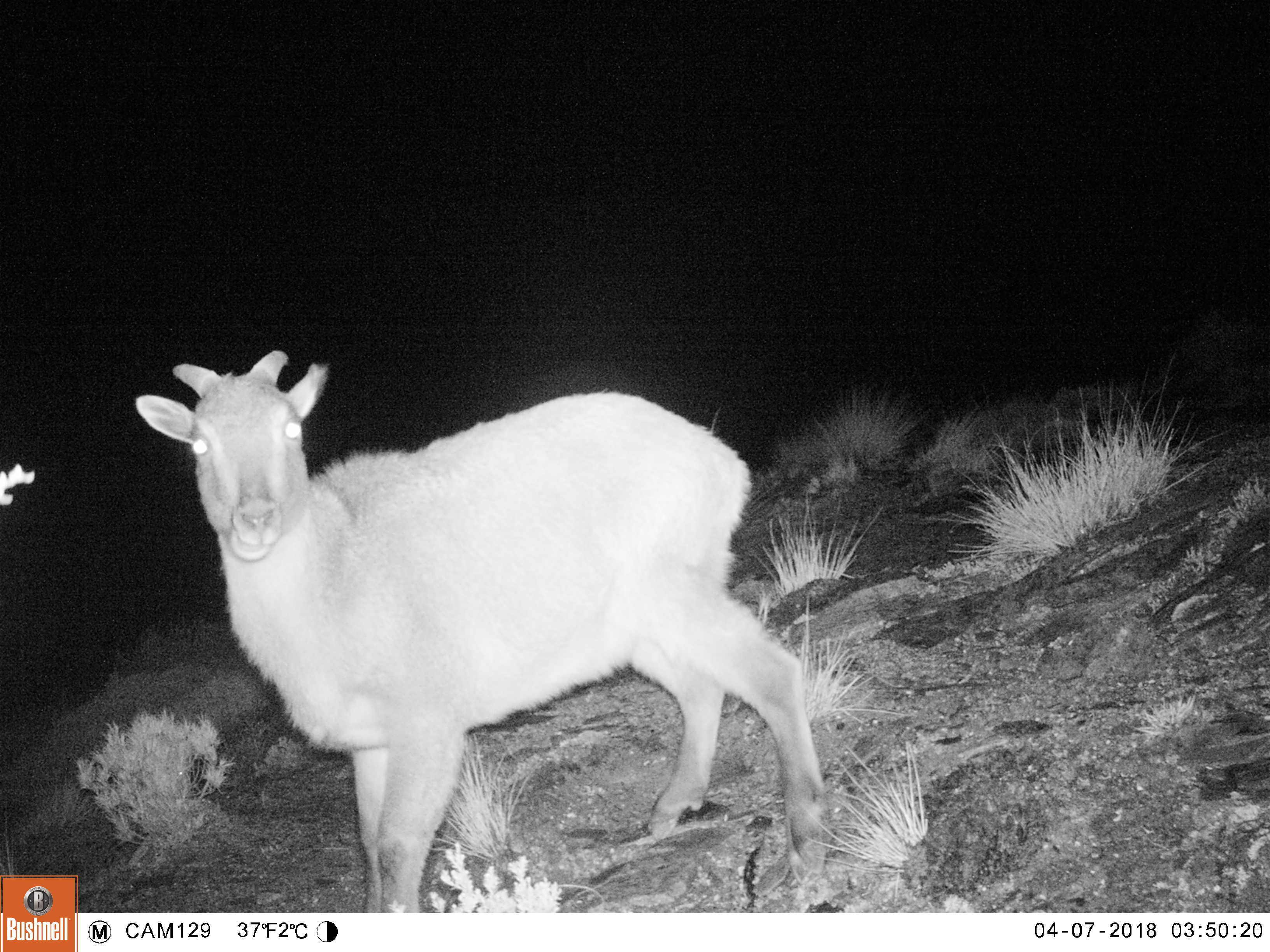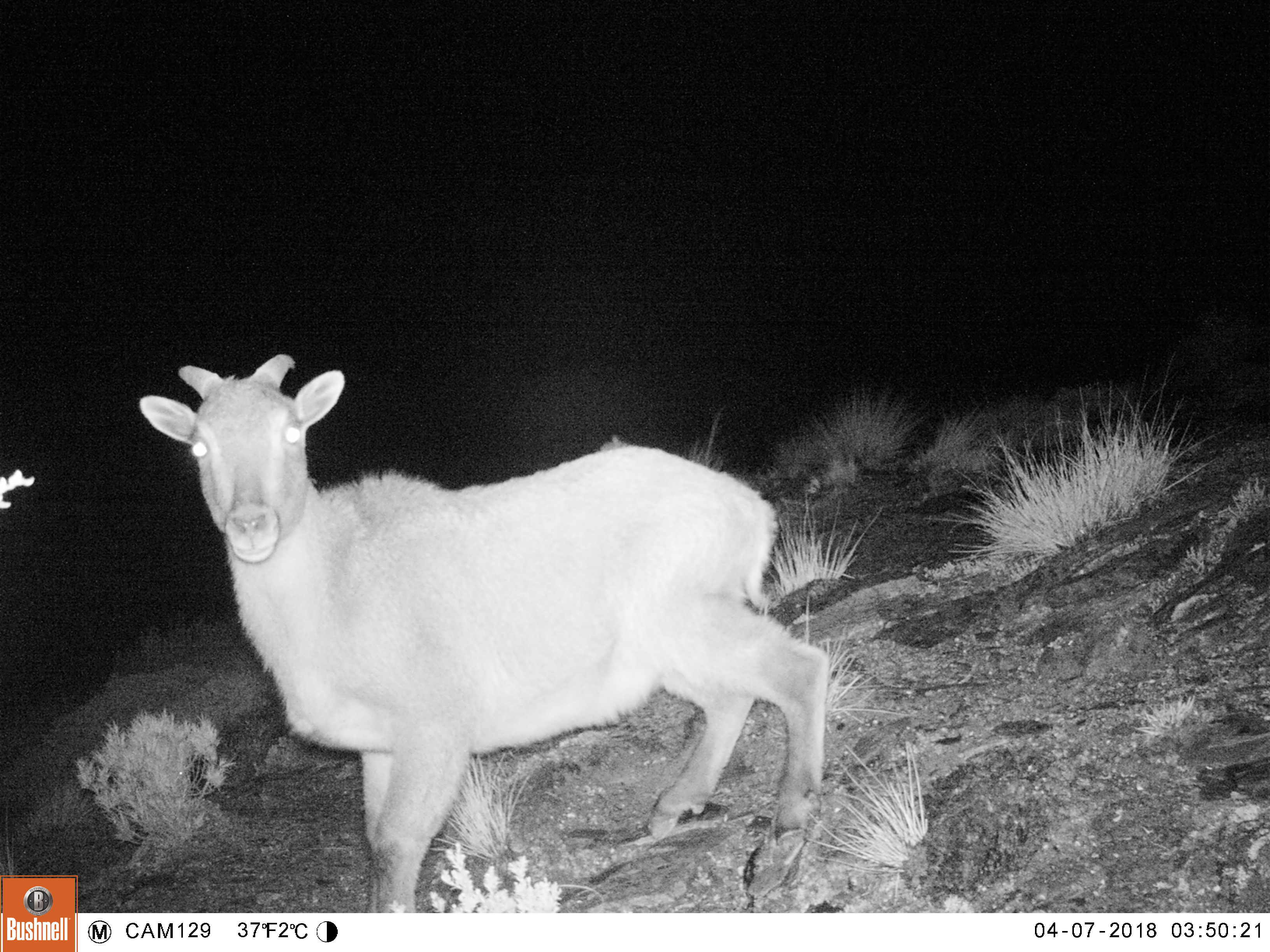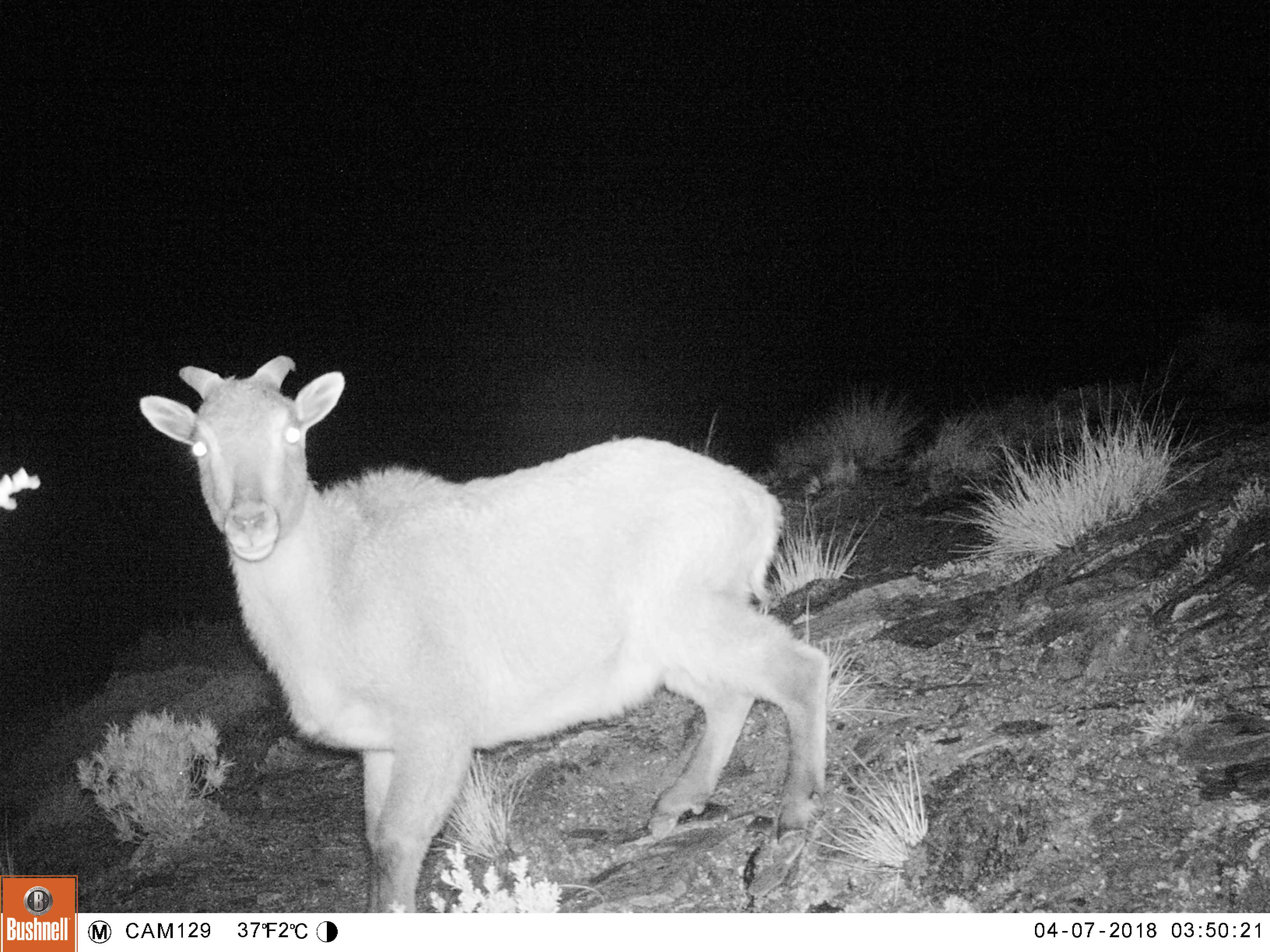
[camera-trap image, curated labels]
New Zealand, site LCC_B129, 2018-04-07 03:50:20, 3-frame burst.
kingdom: Animalia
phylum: Chordata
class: Mammalia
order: Artiodactyla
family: Bovidae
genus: Nilgiritragus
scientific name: Nilgiritragus hylocrius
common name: tahr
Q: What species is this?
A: Tahr (Nilgiritragus hylocrius).